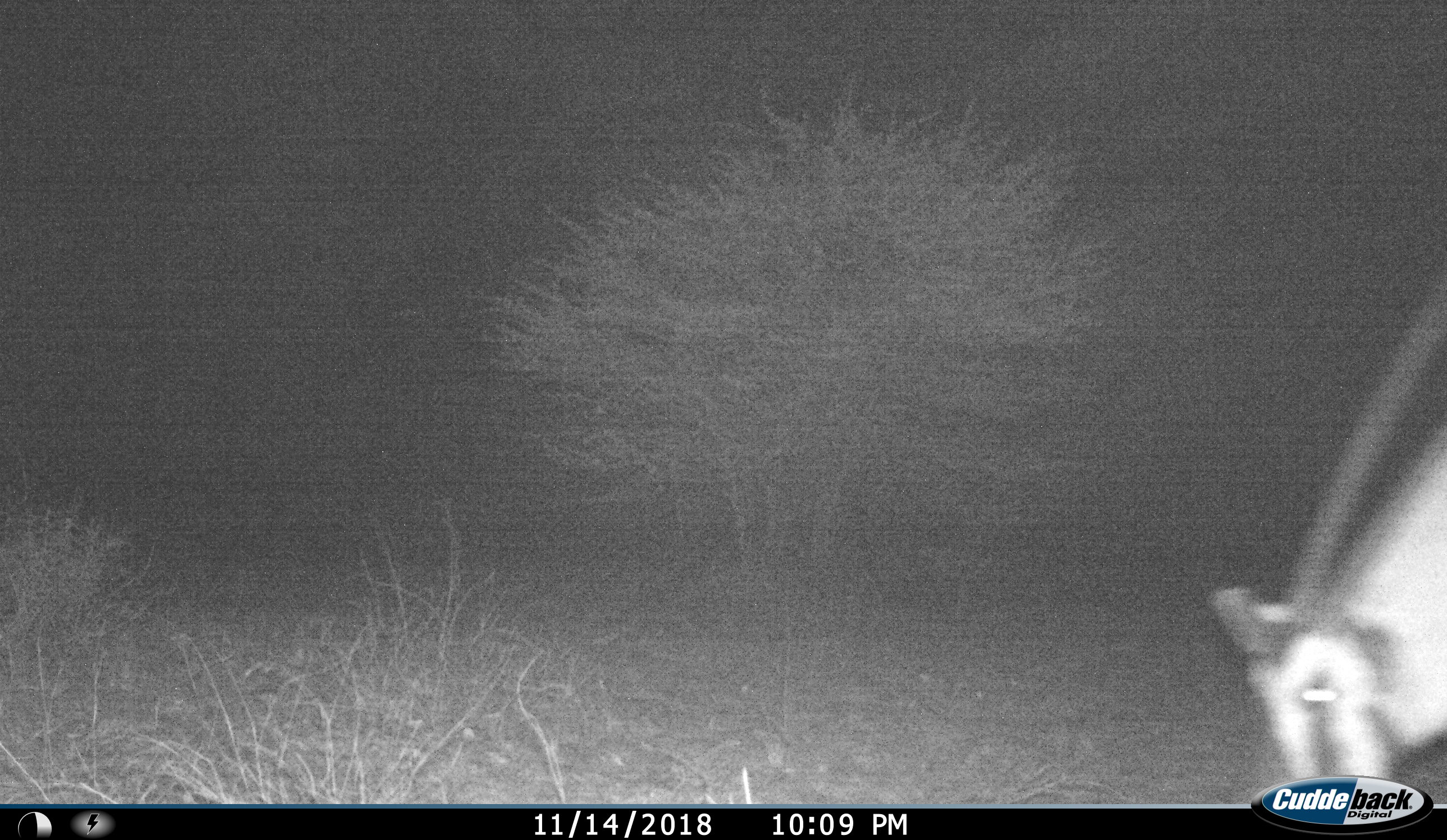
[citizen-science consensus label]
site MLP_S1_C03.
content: unidentified animal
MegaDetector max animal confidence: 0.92